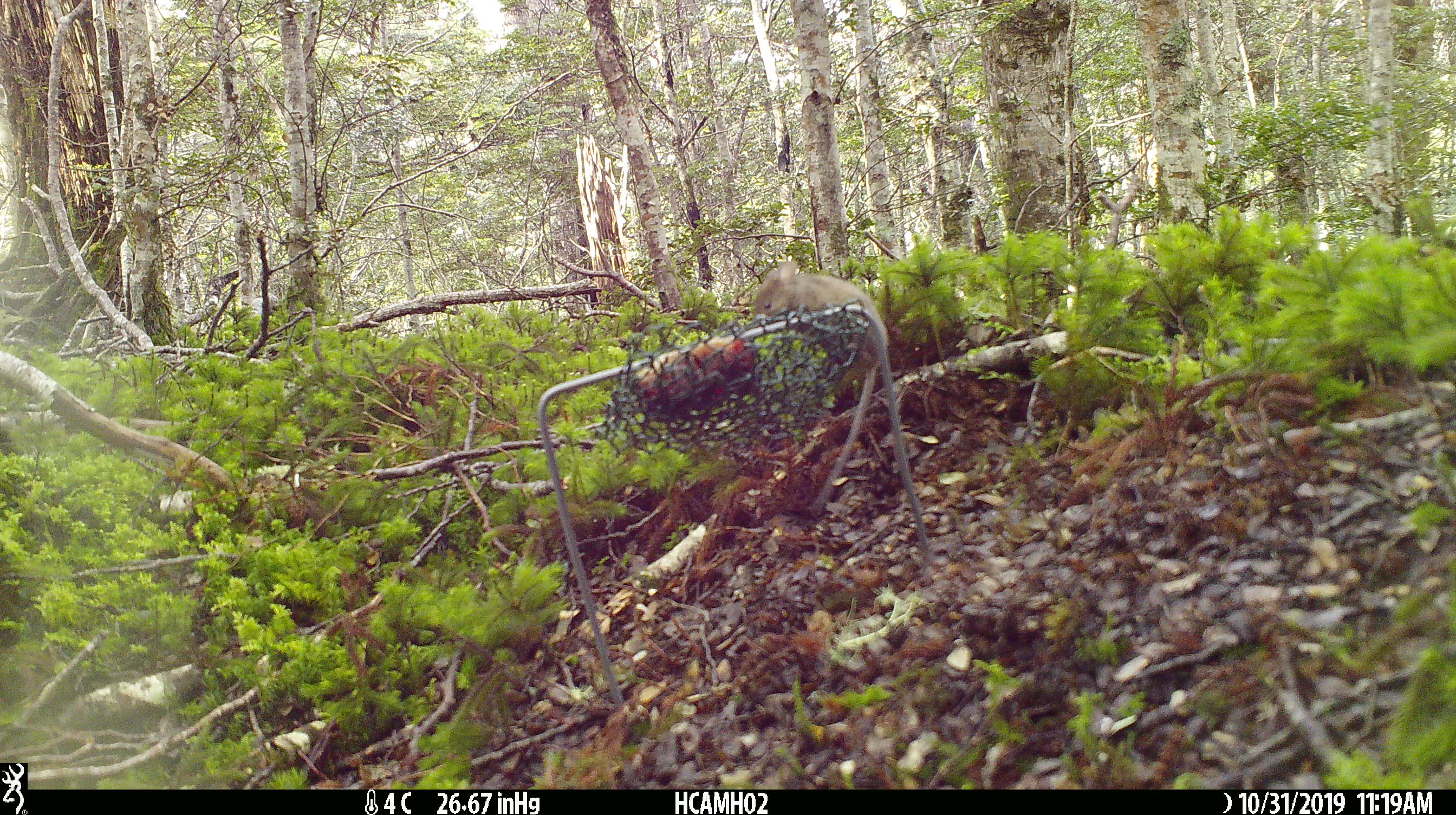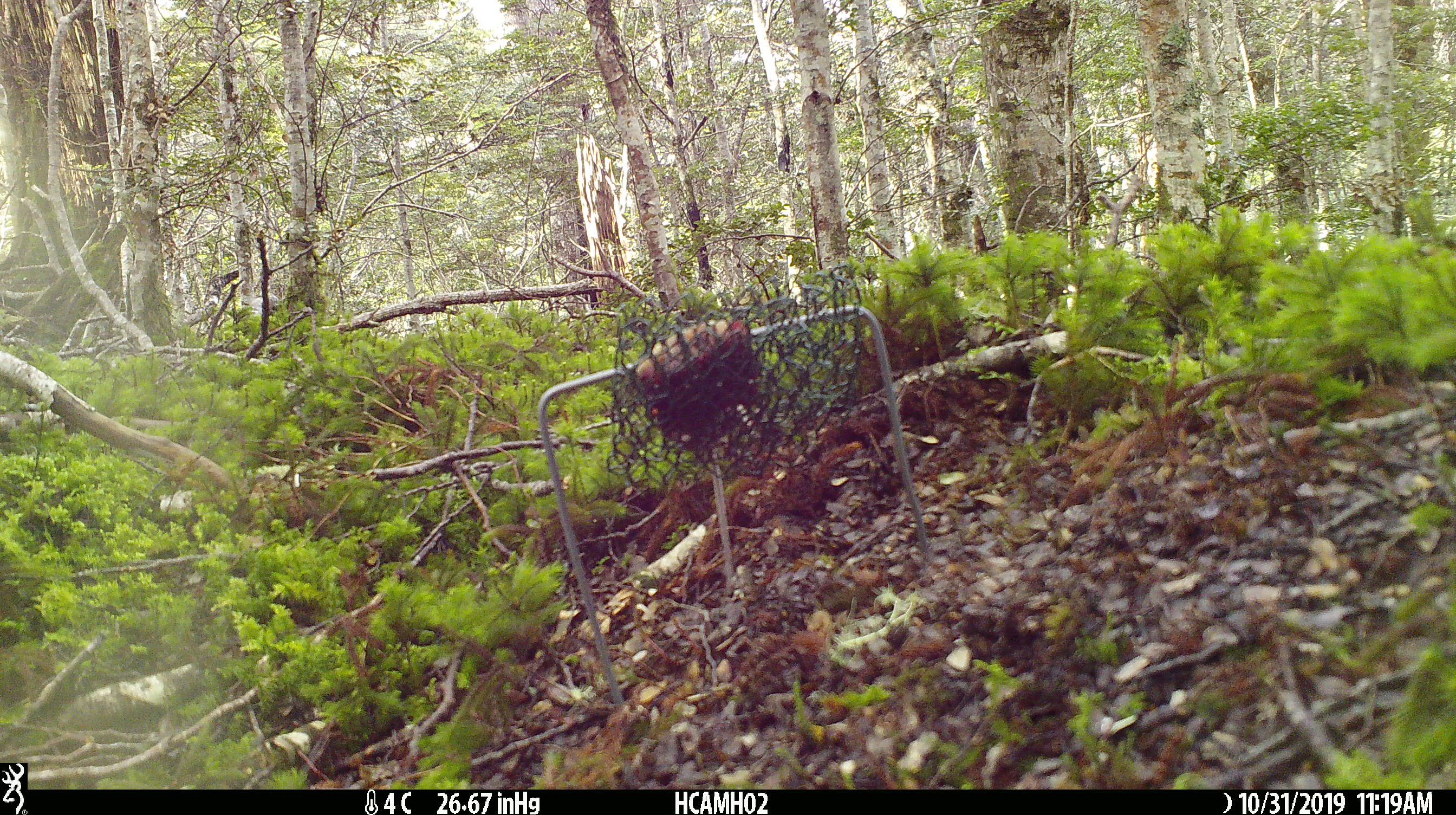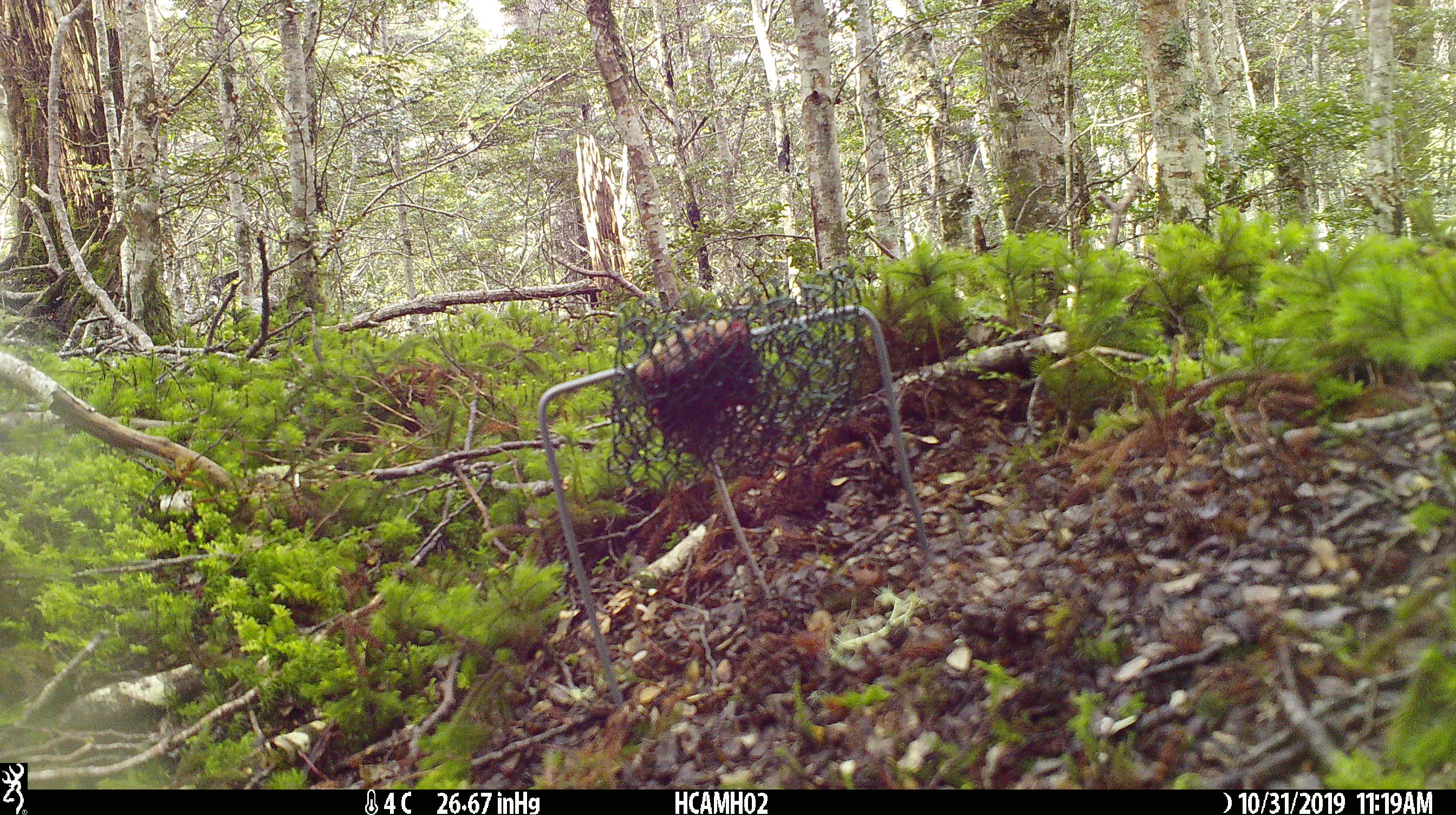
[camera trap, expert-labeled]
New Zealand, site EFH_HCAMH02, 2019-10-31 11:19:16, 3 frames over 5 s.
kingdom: Animalia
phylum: Chordata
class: Mammalia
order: Rodentia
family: Muridae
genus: Mus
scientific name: Mus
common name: mouse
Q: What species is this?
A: Mouse (Mus).